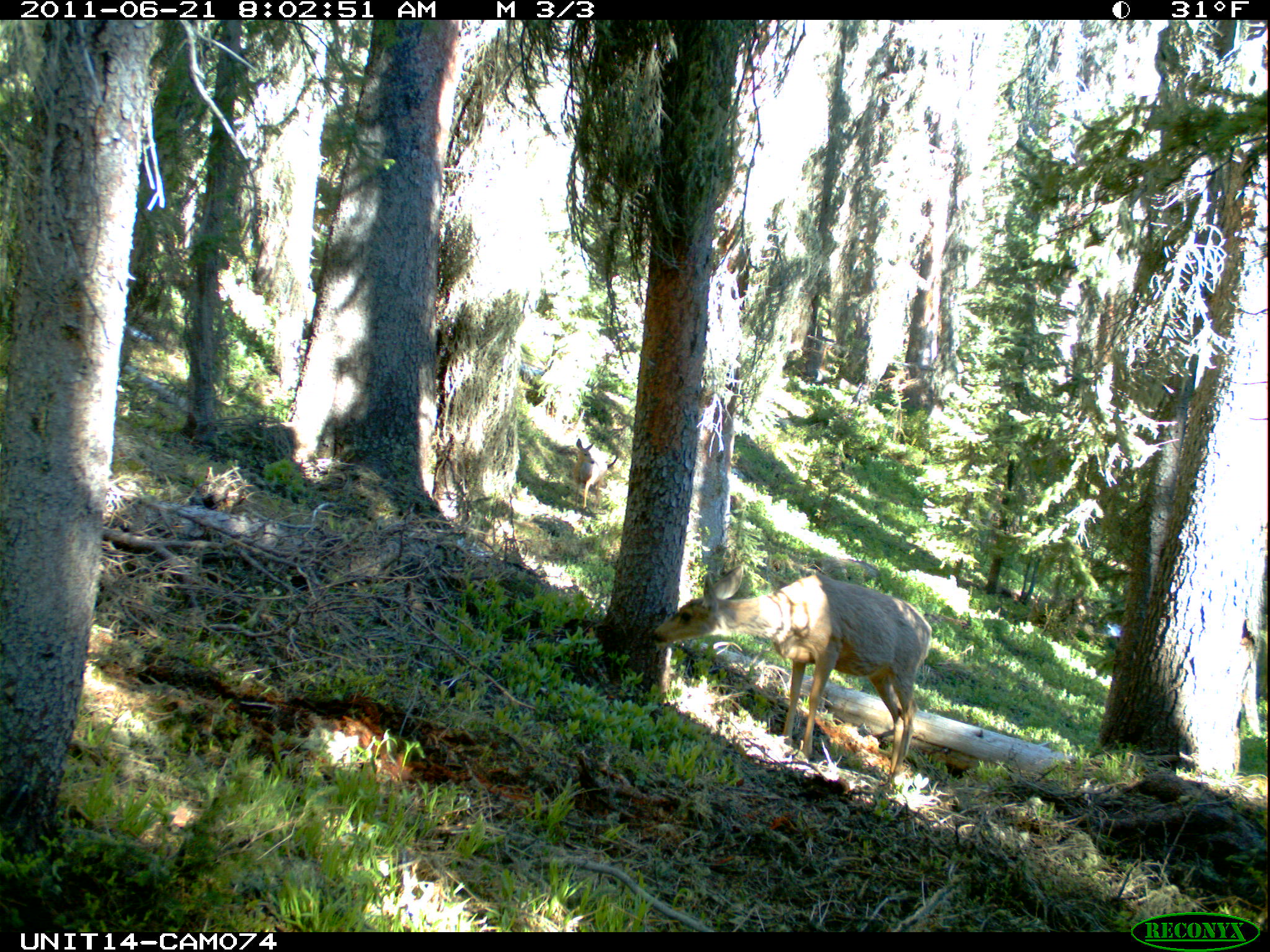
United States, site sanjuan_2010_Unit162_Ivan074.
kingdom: Animalia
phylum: Chordata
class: Mammalia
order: Artiodactyla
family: Cervidae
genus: Odocoileus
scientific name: Odocoileus hemionus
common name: mule deer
Odocoileus hemionus (mule deer).